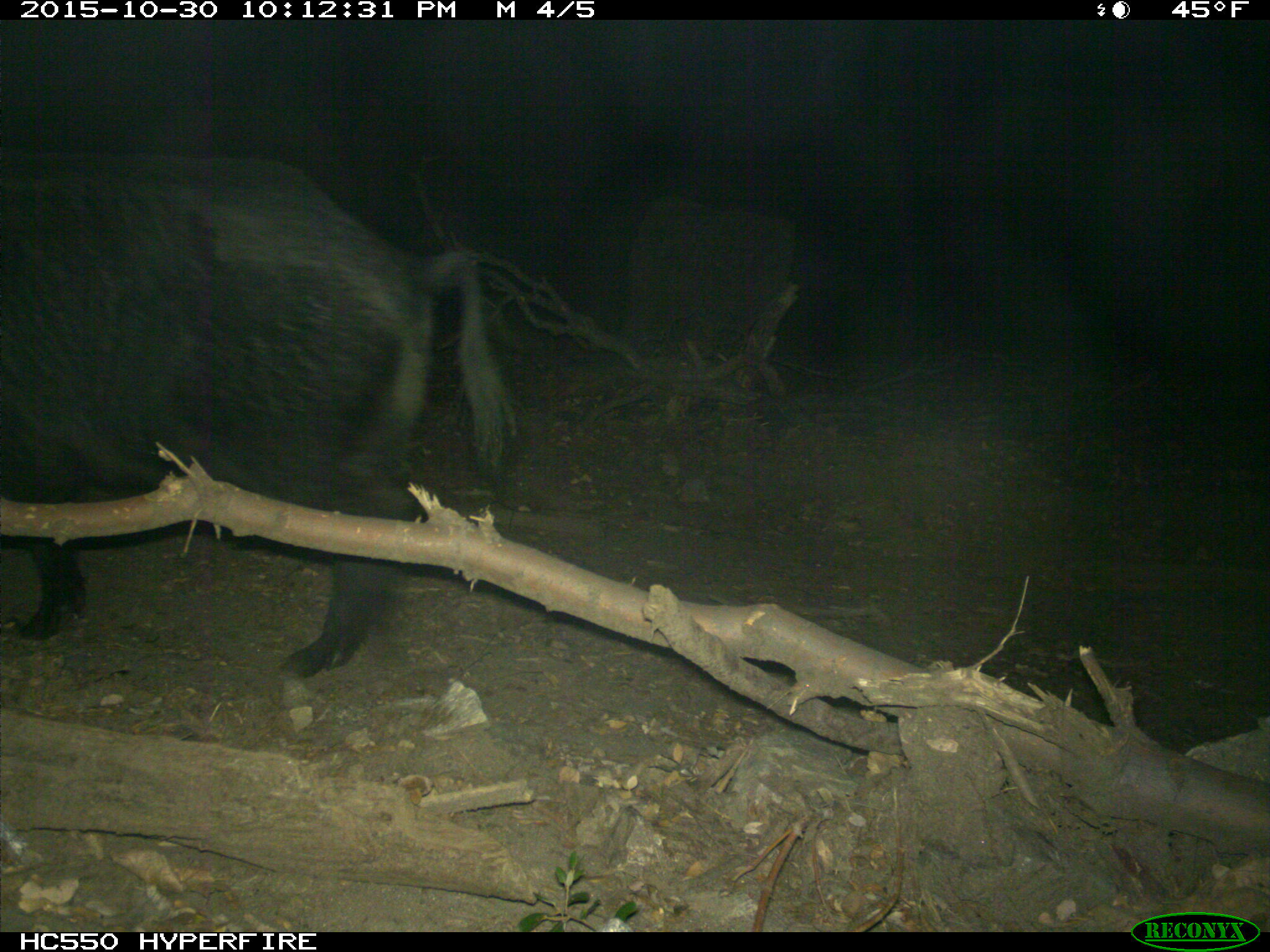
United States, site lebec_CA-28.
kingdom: Animalia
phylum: Chordata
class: Mammalia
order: Artiodactyla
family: Suidae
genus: Sus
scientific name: Sus scrofa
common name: wild boar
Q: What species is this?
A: Sus scrofa (wild boar).